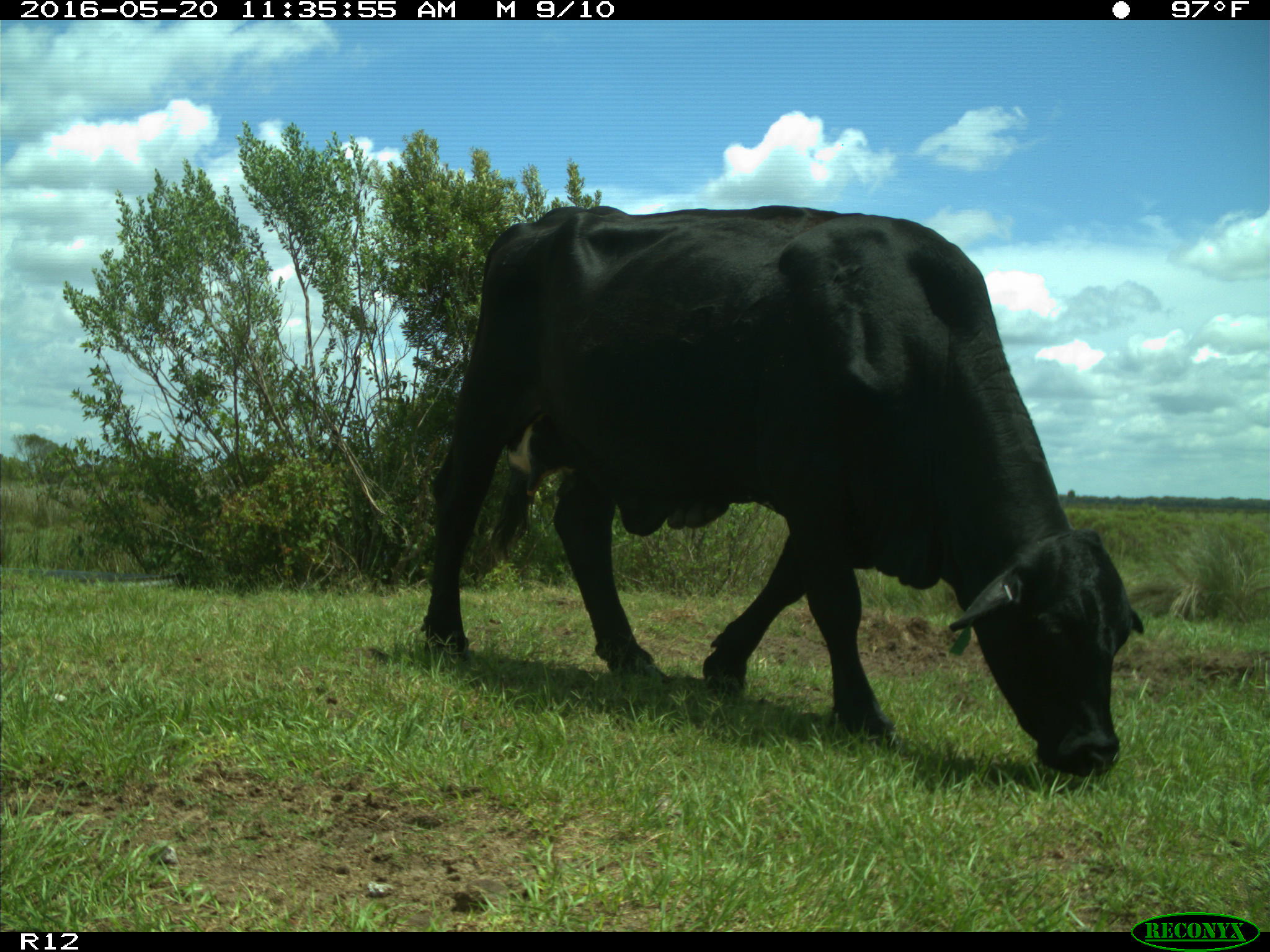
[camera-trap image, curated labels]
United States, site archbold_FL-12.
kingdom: Animalia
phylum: Chordata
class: Mammalia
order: Artiodactyla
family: Bovidae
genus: Bos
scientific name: Bos taurus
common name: domestic cow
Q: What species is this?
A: Bos taurus (domestic cow).